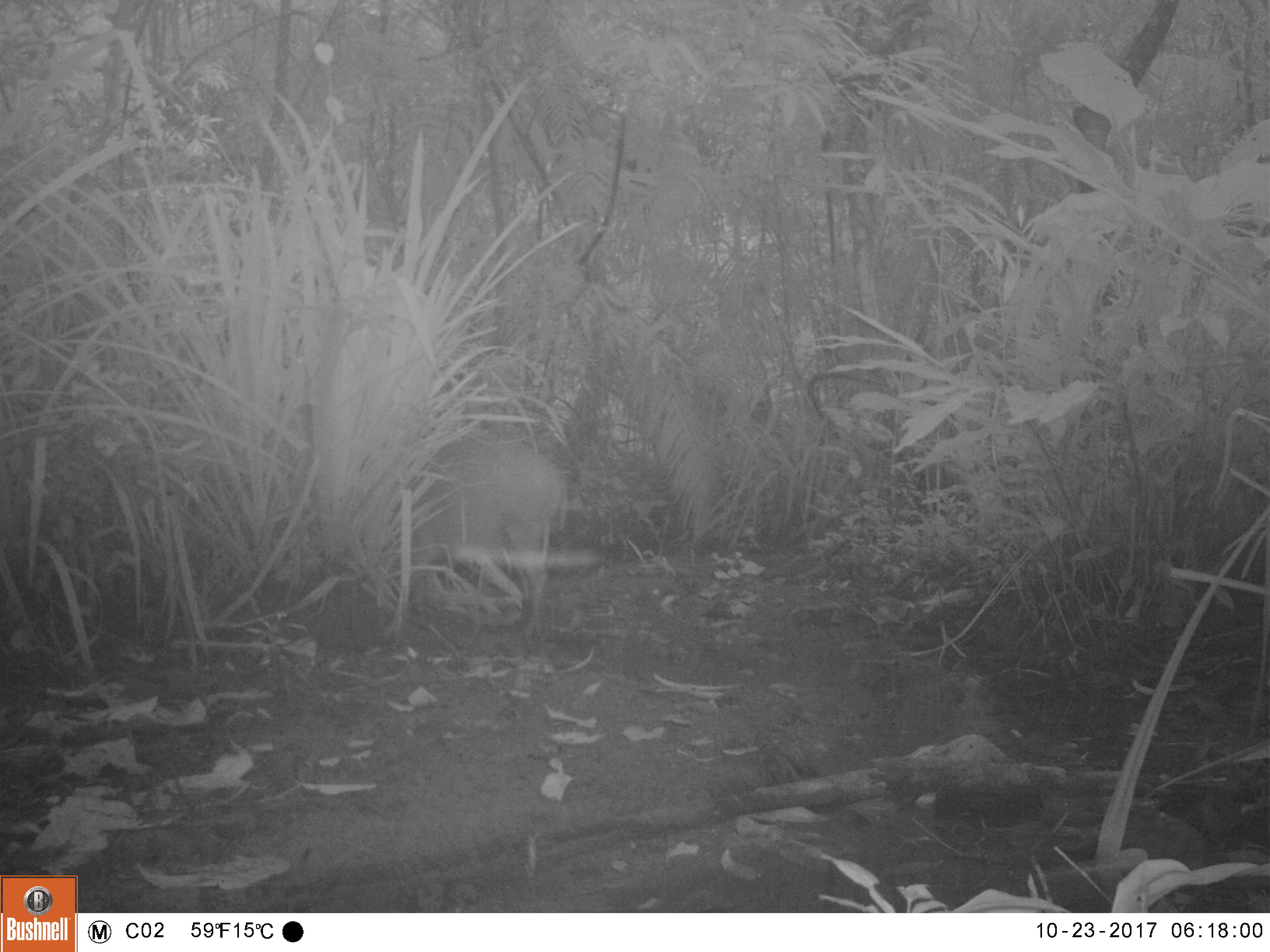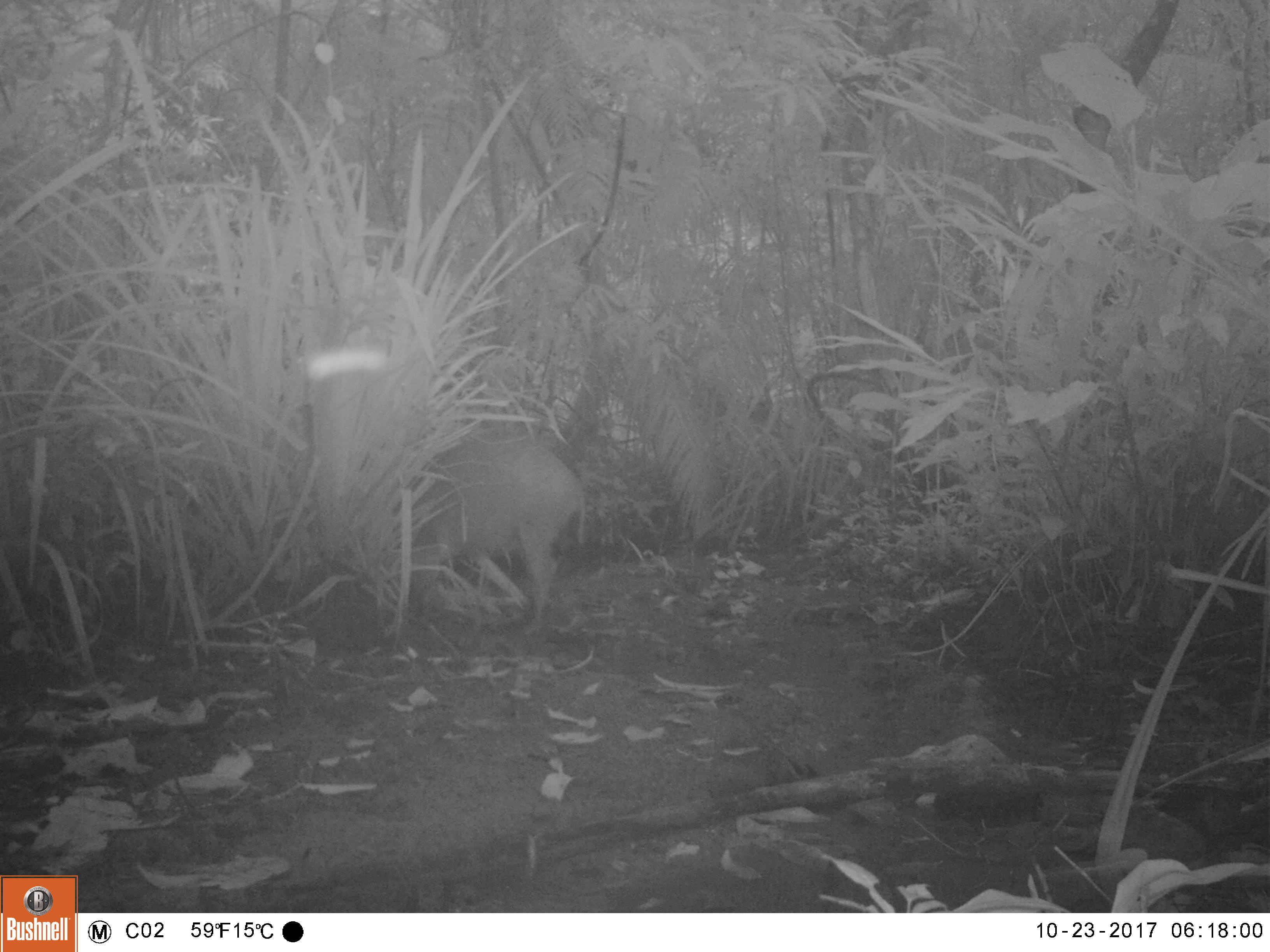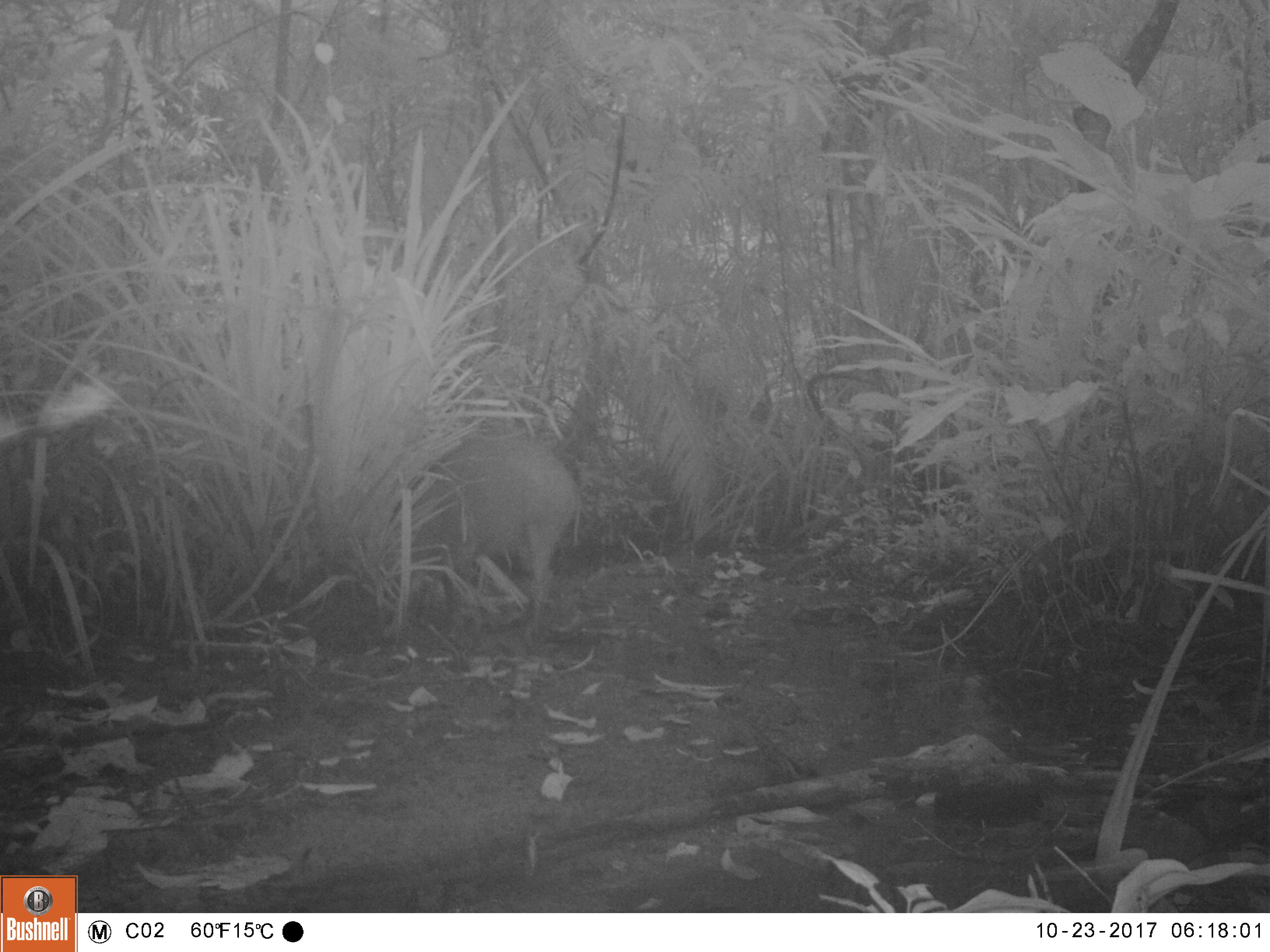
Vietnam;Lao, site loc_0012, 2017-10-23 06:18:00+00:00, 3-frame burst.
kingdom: Animalia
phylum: Chordata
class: Mammalia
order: Artiodactyla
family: Suidae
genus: Sus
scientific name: Sus scrofa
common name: eurasian wild pig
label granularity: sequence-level